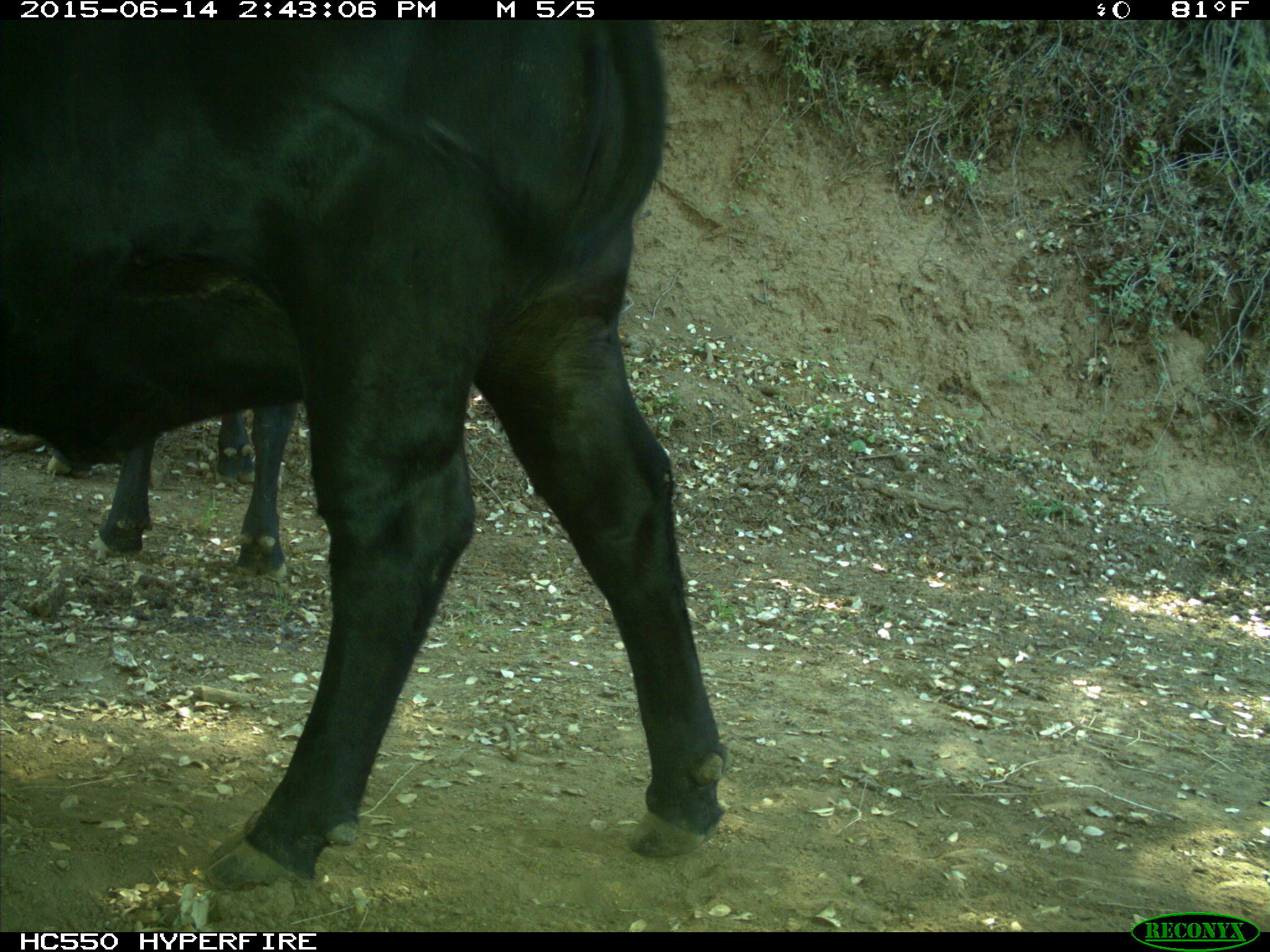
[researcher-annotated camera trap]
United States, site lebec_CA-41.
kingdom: Animalia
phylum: Chordata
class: Mammalia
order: Artiodactyla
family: Bovidae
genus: Bos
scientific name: Bos taurus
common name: domestic cow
Bos taurus (domestic cow).